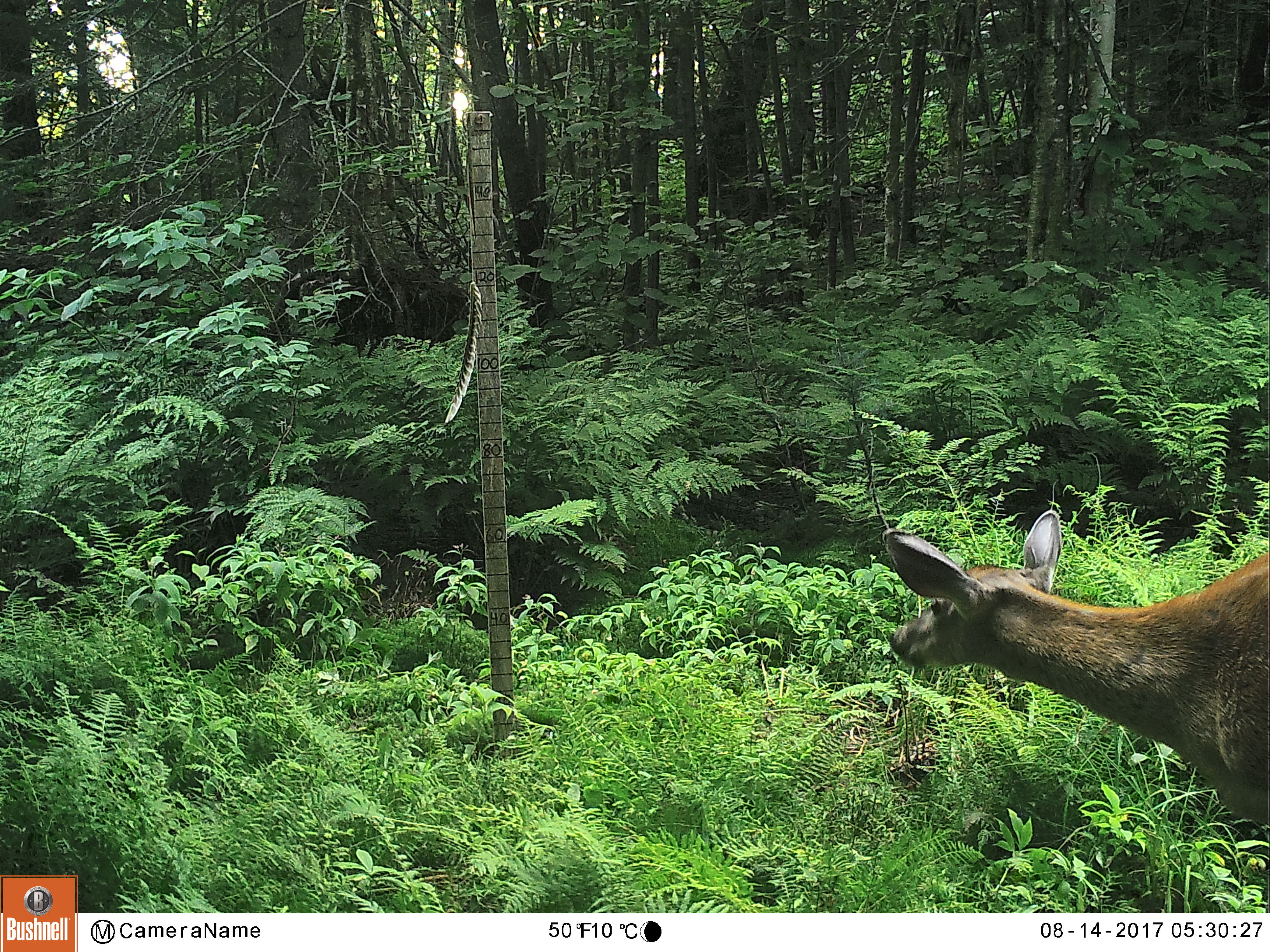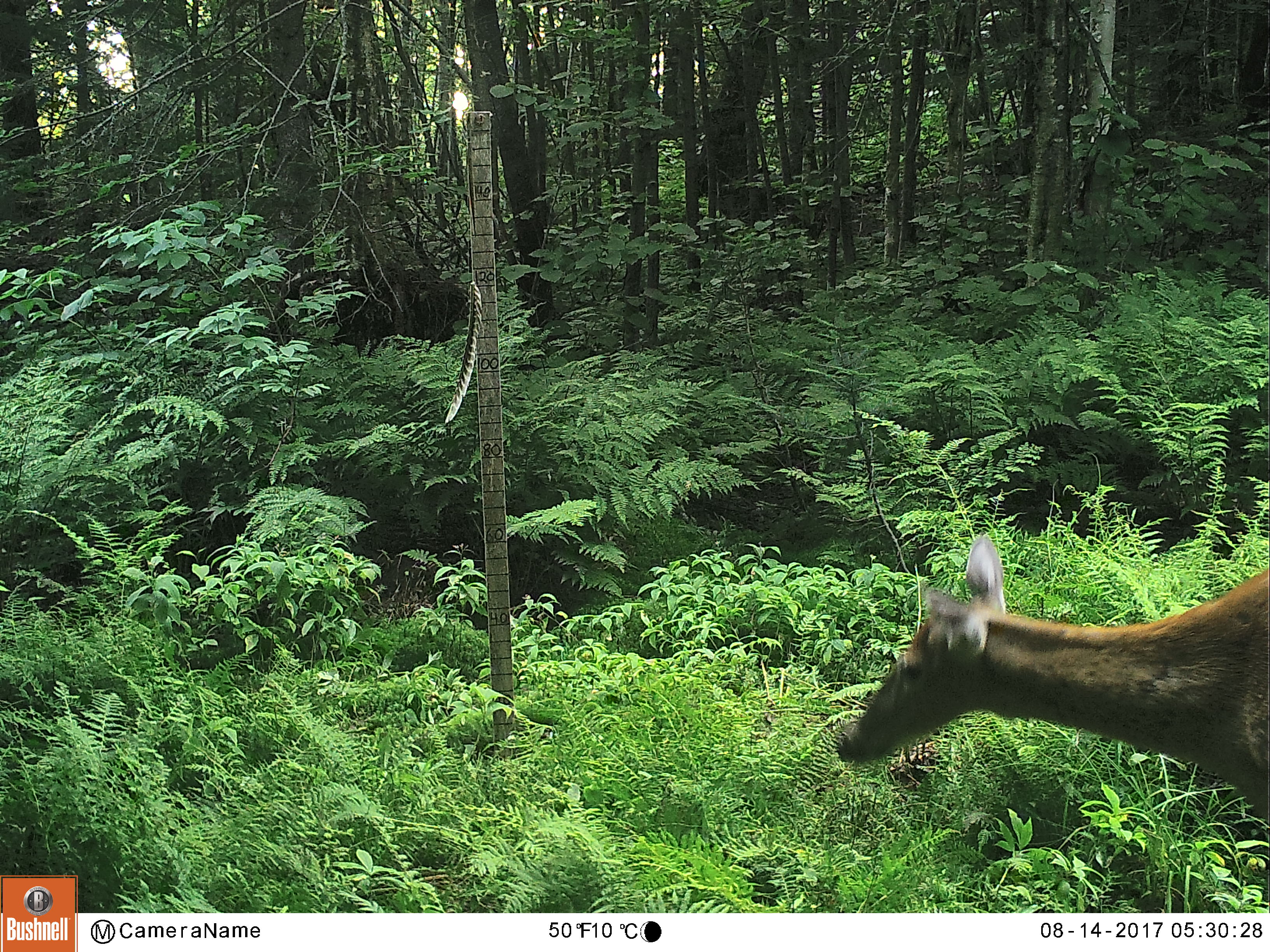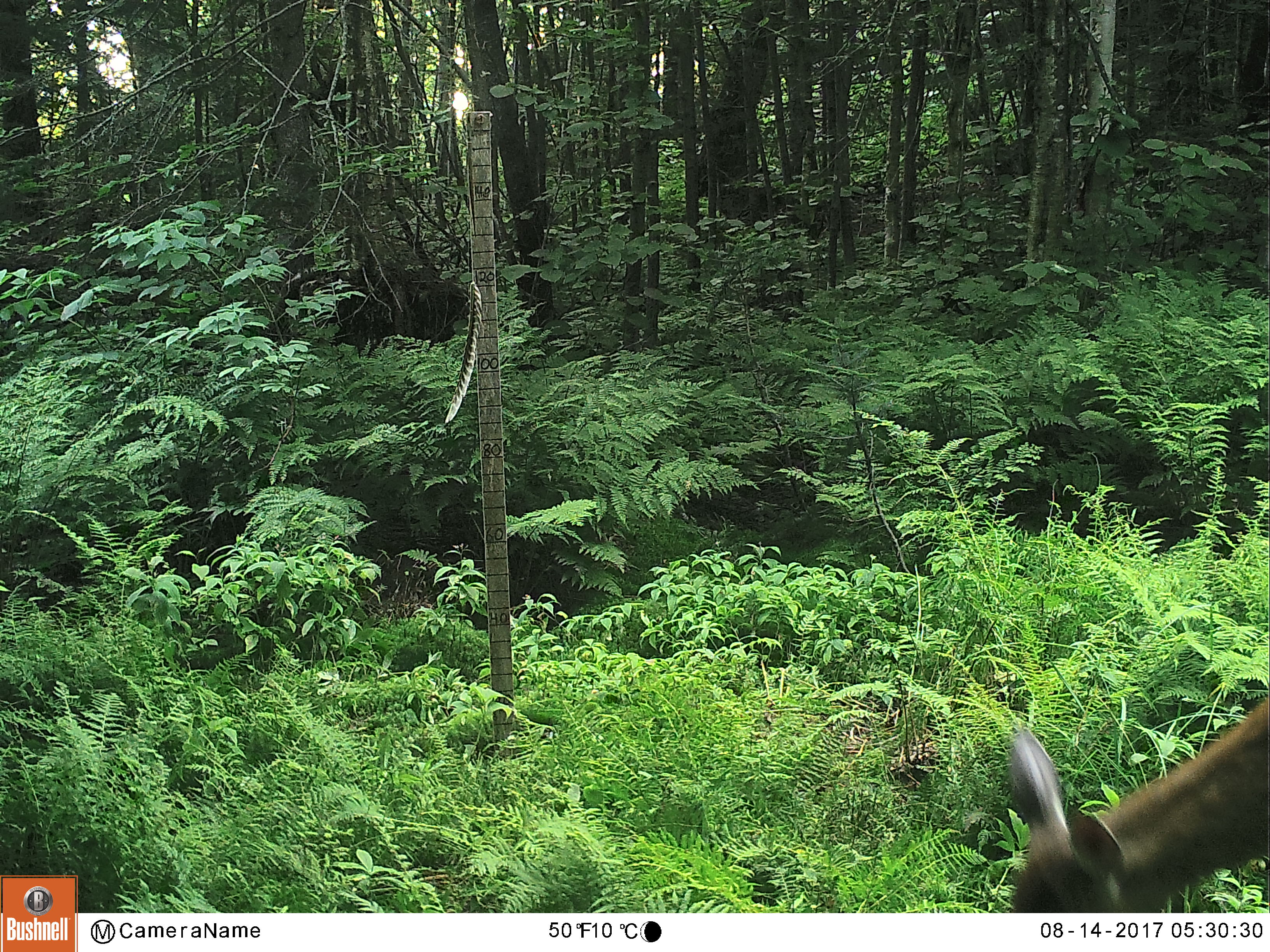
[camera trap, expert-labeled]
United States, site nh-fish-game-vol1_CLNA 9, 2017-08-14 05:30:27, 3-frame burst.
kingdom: Animalia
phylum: Chordata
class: Mammalia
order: Artiodactyla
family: Cervidae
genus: Odocoileus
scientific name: Odocoileus virginianus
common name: white-tailed deer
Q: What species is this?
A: White-tailed deer (Odocoileus virginianus).